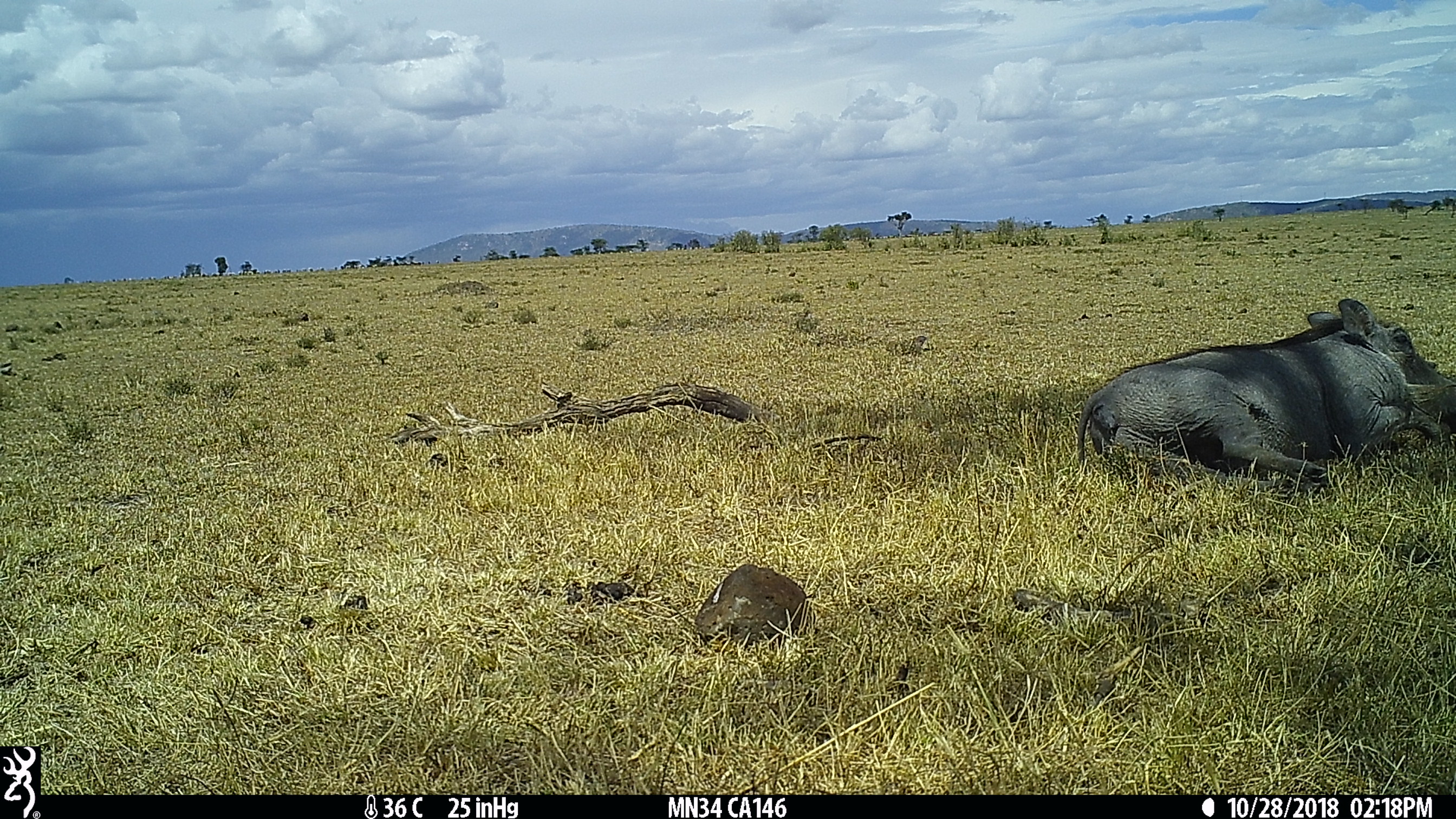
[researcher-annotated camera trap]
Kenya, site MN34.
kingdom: Animalia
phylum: Chordata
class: Mammalia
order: Artiodactyla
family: Suidae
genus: Phacochoerus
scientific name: Phacochoerus africanus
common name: common warthog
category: warthog